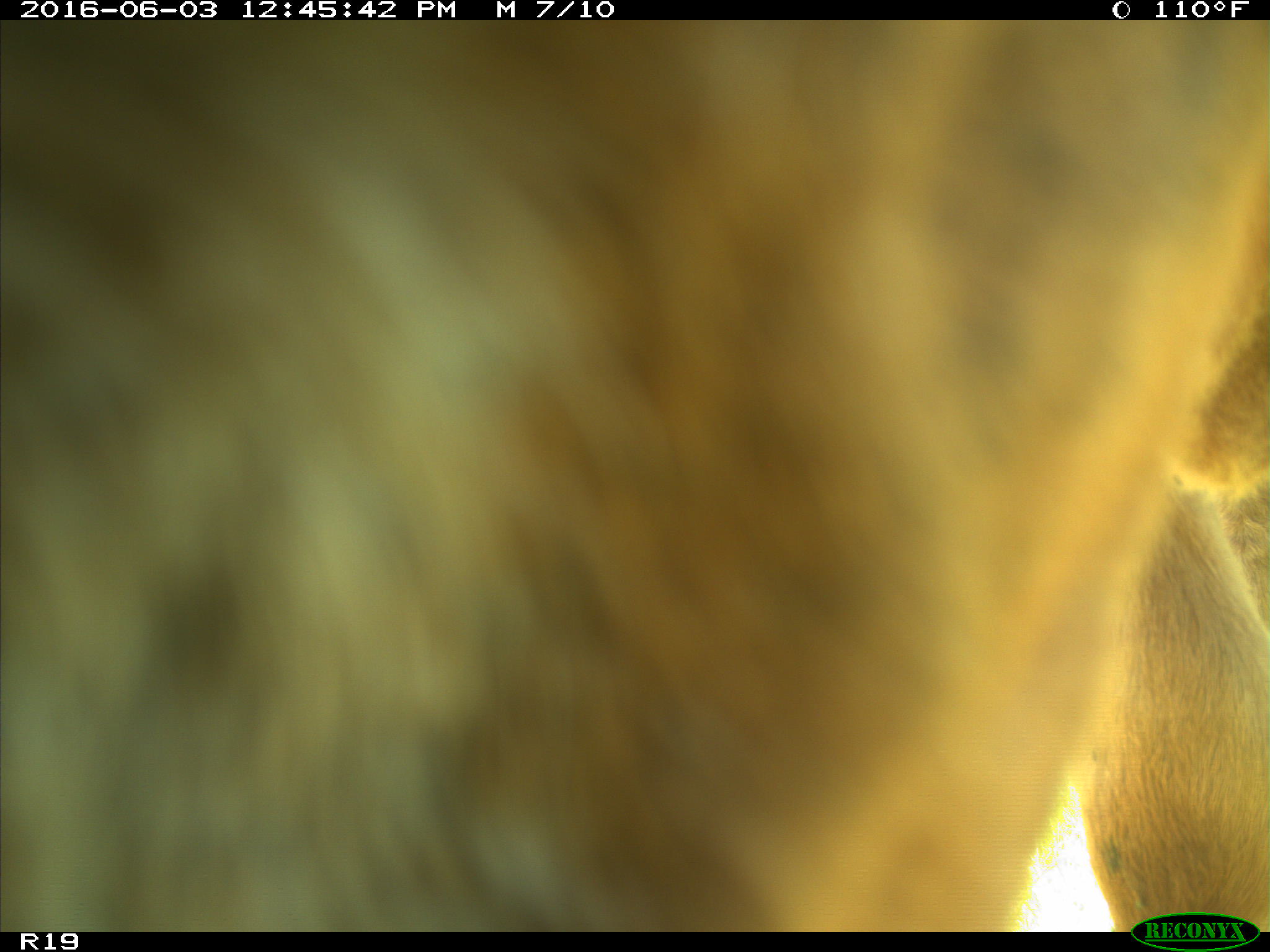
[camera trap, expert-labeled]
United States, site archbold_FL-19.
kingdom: Animalia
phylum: Chordata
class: Mammalia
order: Artiodactyla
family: Bovidae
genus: Bos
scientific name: Bos taurus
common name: domestic cow